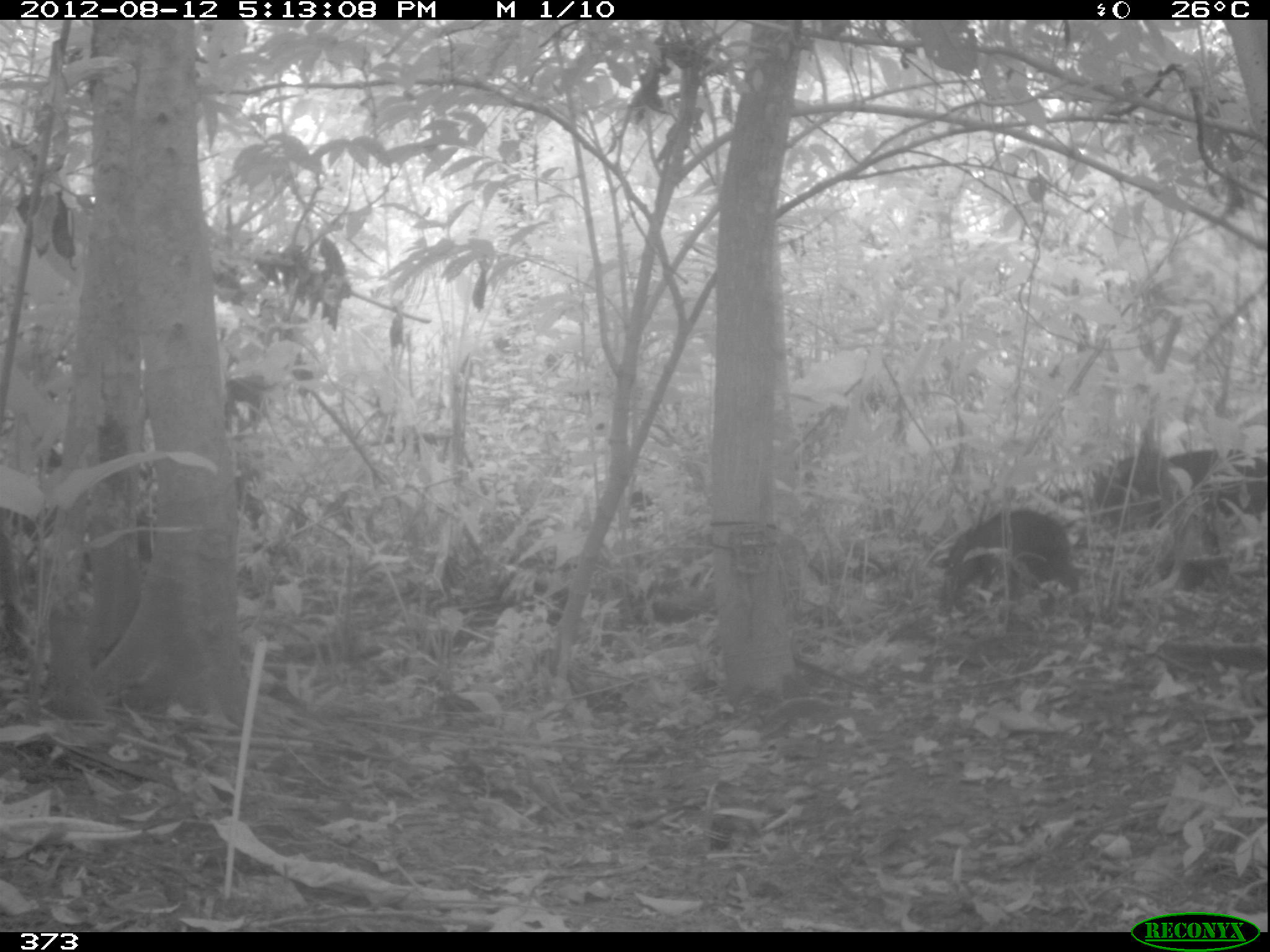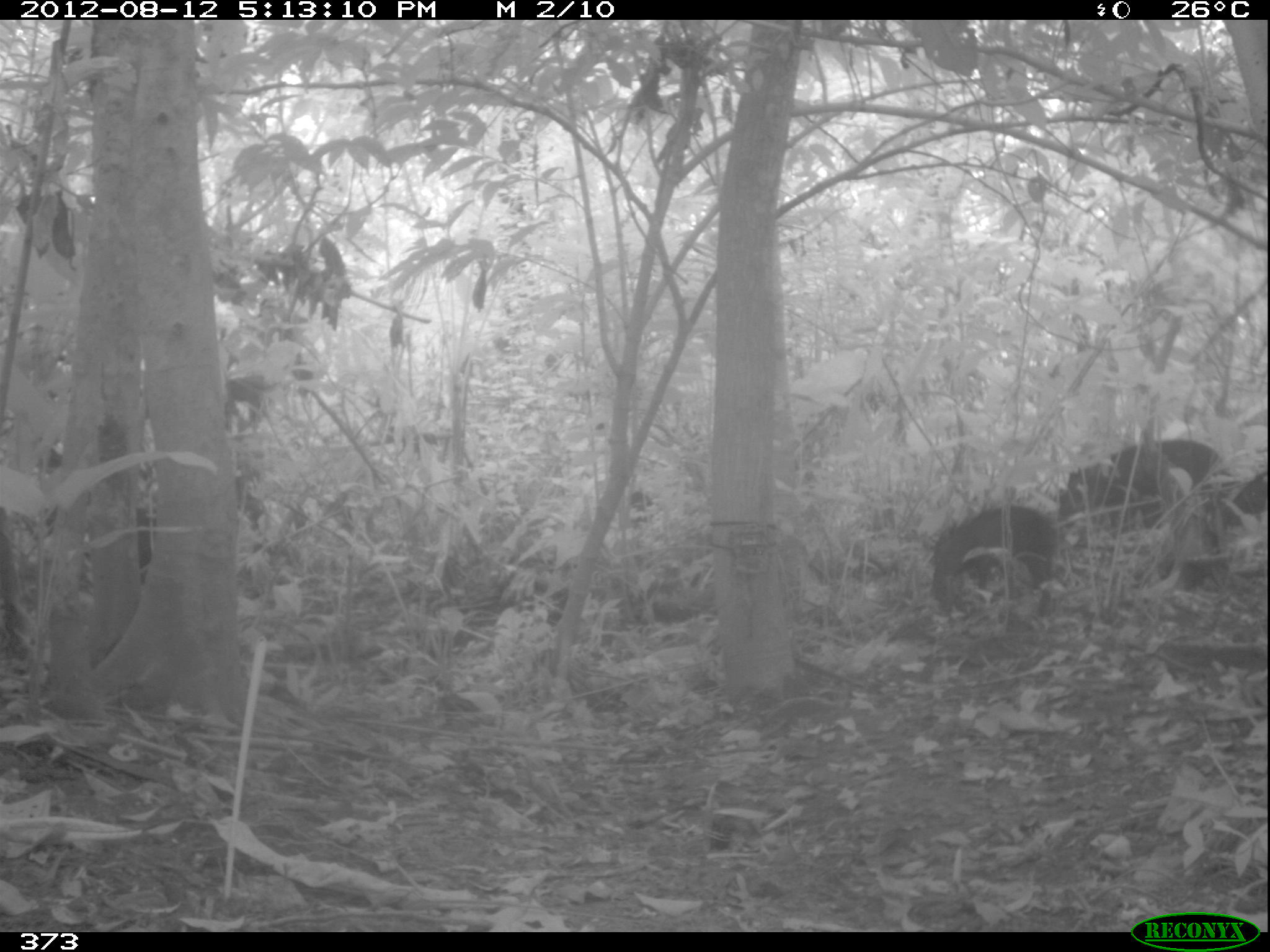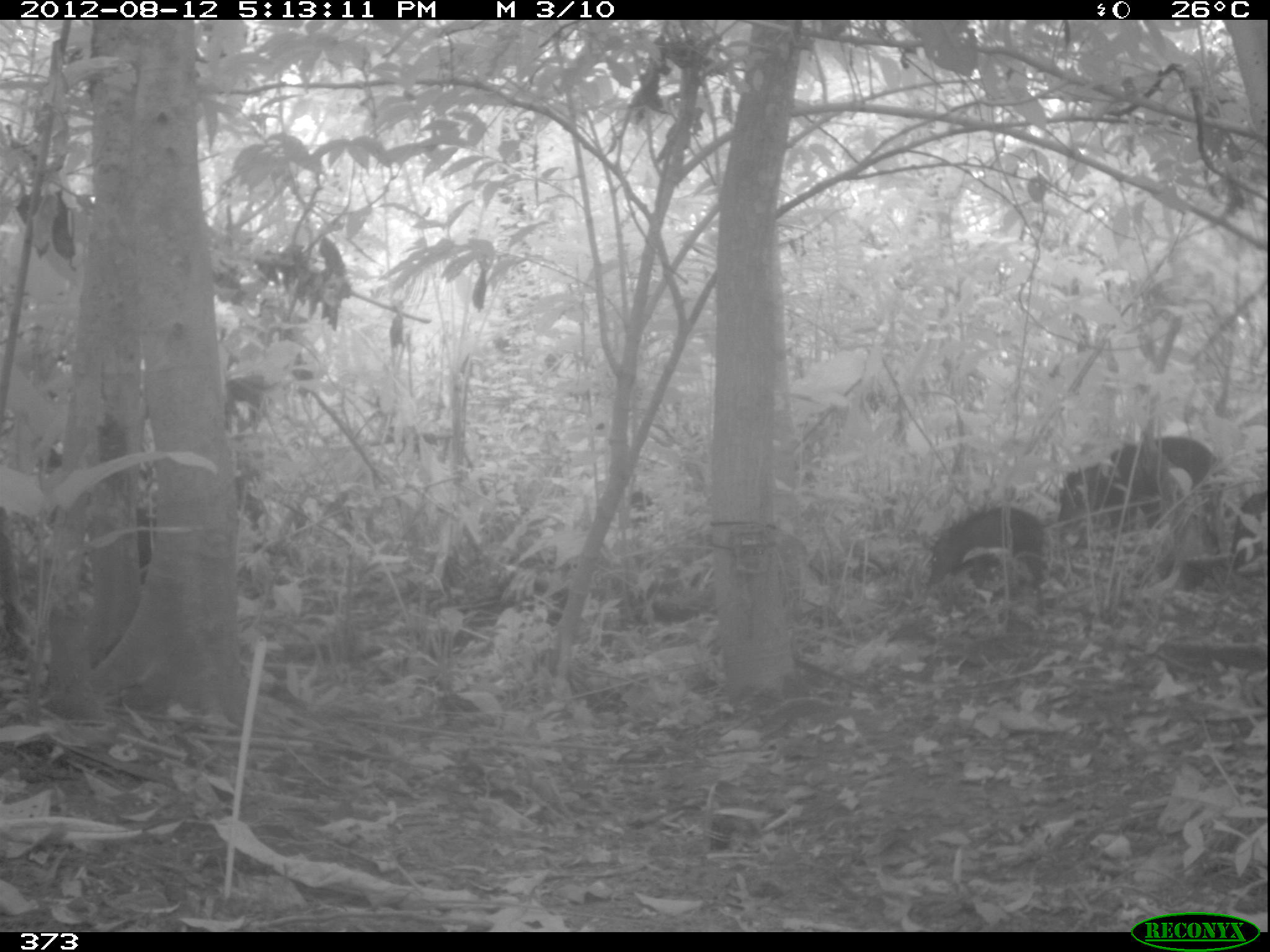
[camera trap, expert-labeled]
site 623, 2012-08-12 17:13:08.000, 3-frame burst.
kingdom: Animalia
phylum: Chordata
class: Mammalia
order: Artiodactyla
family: Tayassuidae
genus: Tayassu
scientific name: Tayassu pecari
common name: white-lipped peccary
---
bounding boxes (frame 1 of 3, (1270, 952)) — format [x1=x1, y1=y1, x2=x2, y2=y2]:
tayassu pecari: [x1=932, y1=508, x2=1080, y2=619]; [x1=1090, y1=443, x2=1265, y2=531]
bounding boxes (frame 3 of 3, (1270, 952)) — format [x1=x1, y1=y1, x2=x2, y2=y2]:
tayassu pecari: [x1=1052, y1=432, x2=1220, y2=552]; [x1=923, y1=503, x2=1049, y2=588]; [x1=1230, y1=489, x2=1269, y2=571]